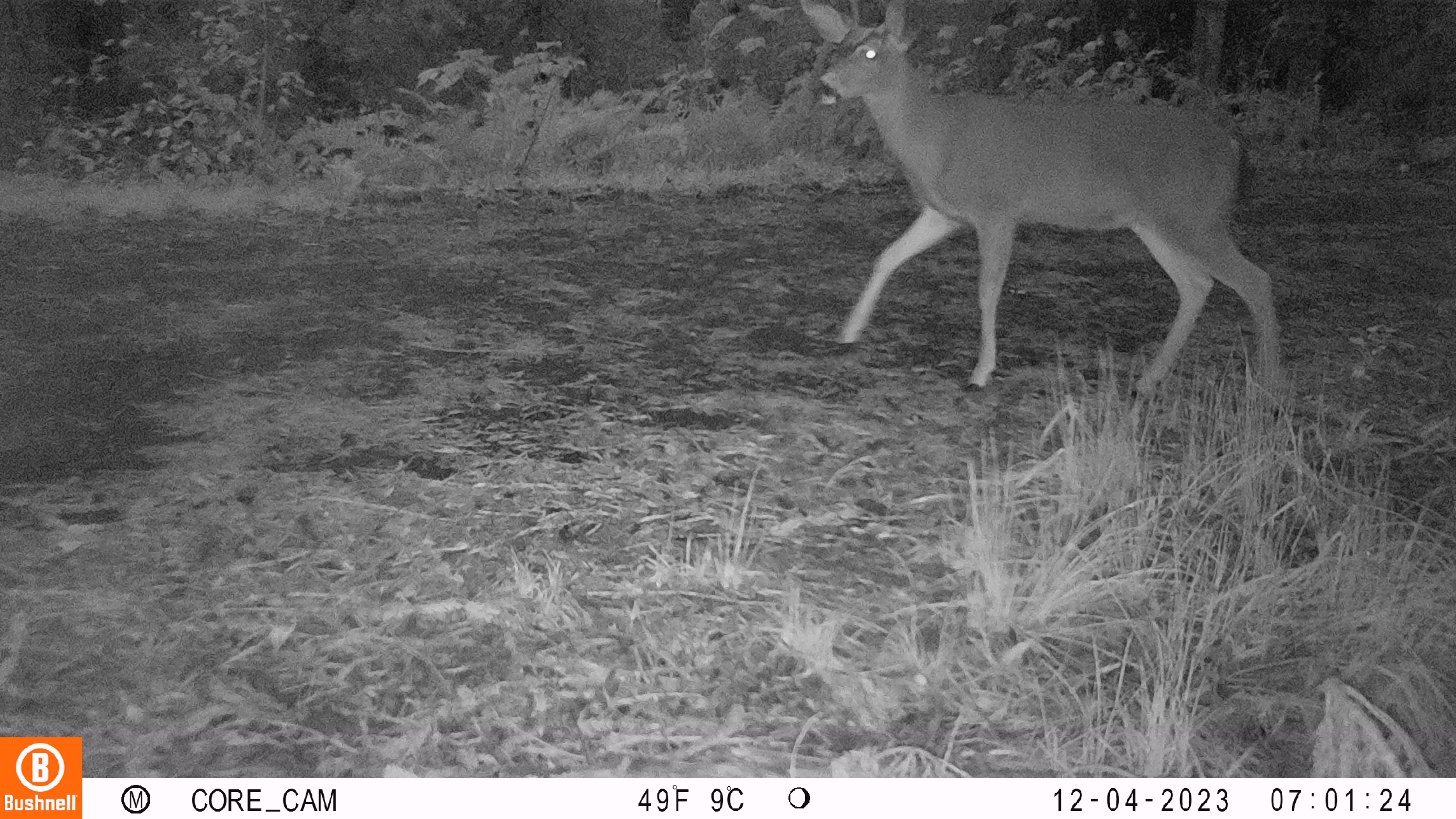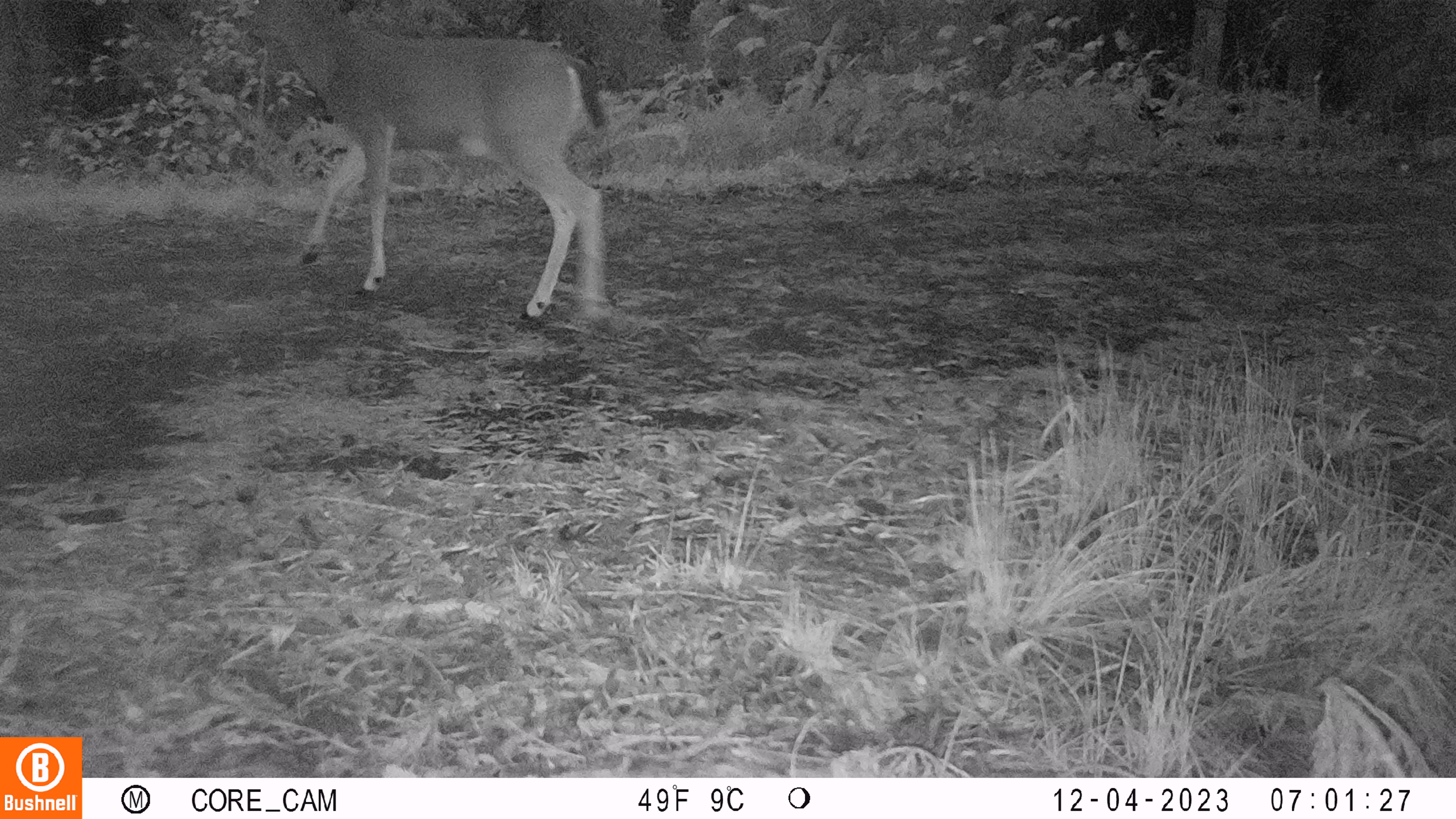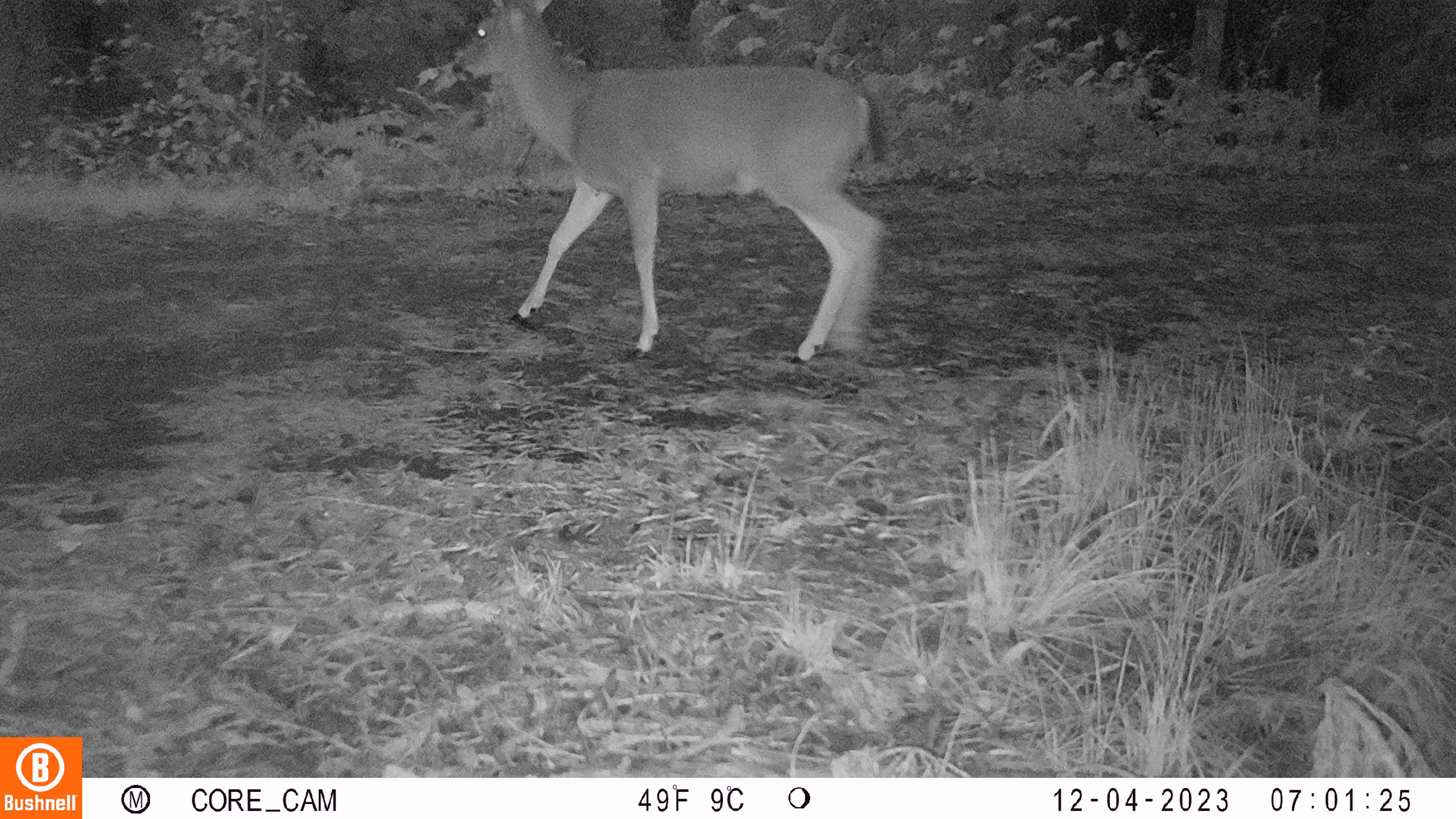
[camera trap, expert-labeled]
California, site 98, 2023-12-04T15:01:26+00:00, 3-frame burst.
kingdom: Animalia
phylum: Chordata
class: Mammalia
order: Artiodactyla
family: Cervidae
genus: Odocoileus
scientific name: Odocoileus hemionus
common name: mule deer